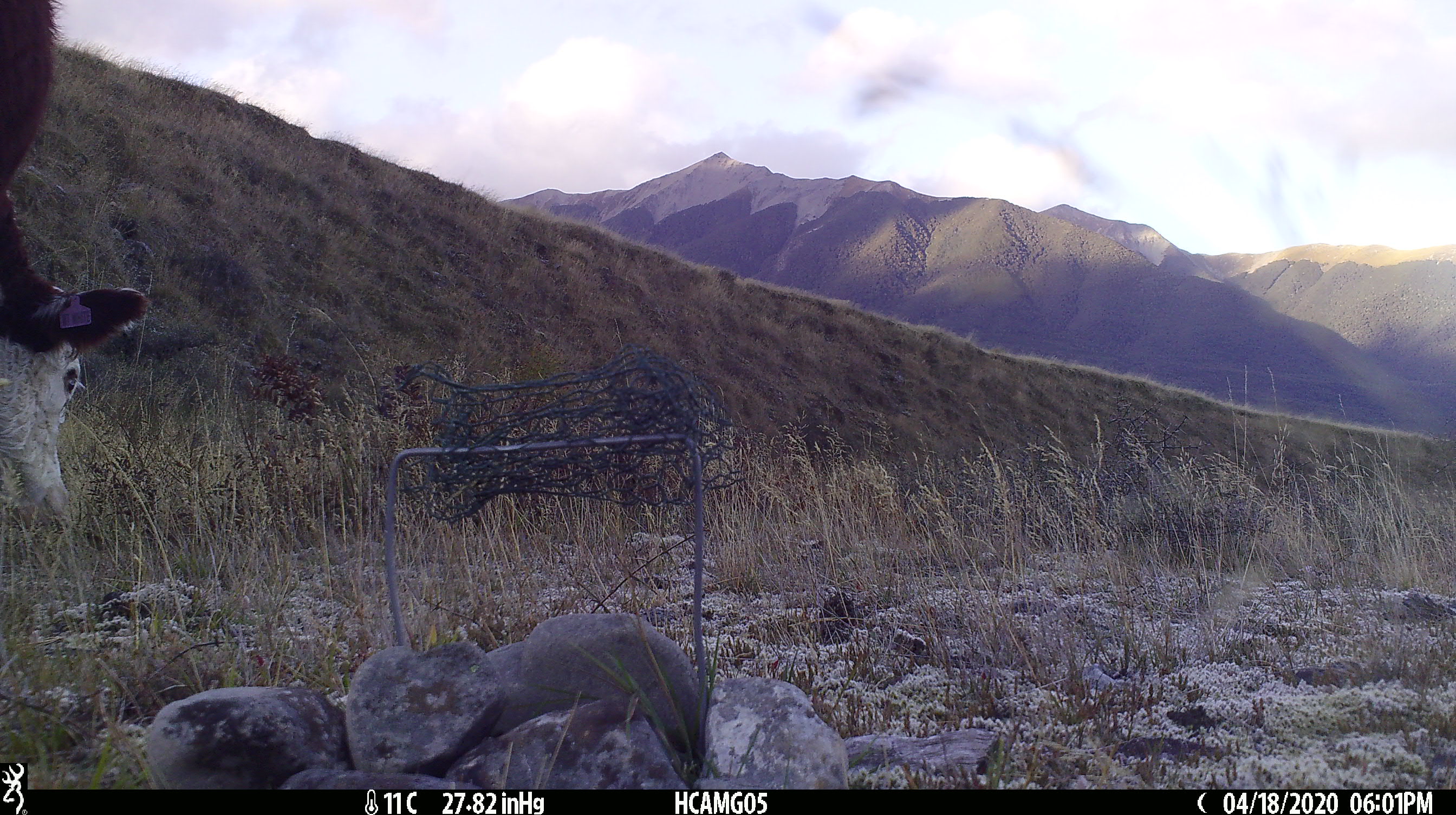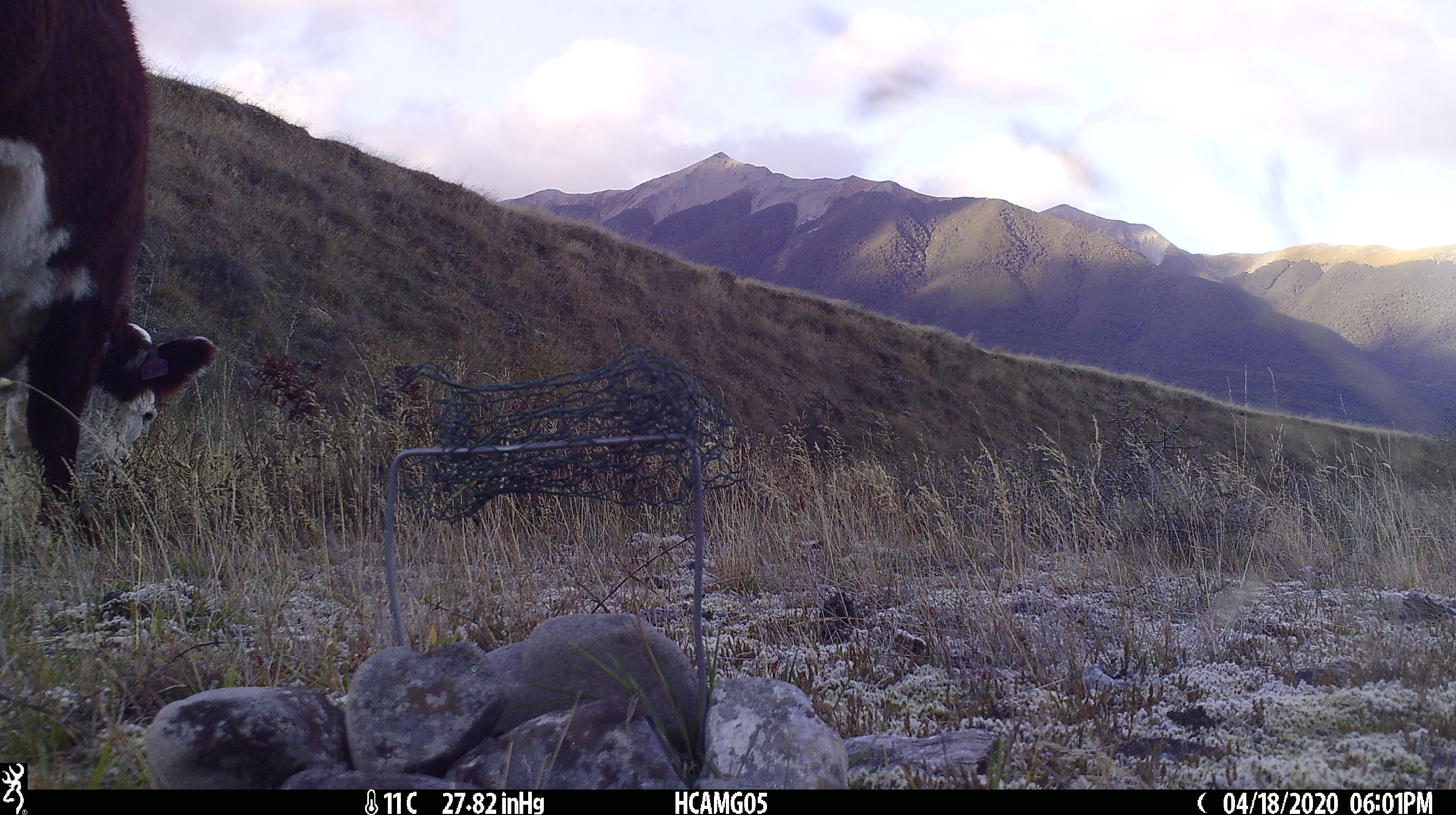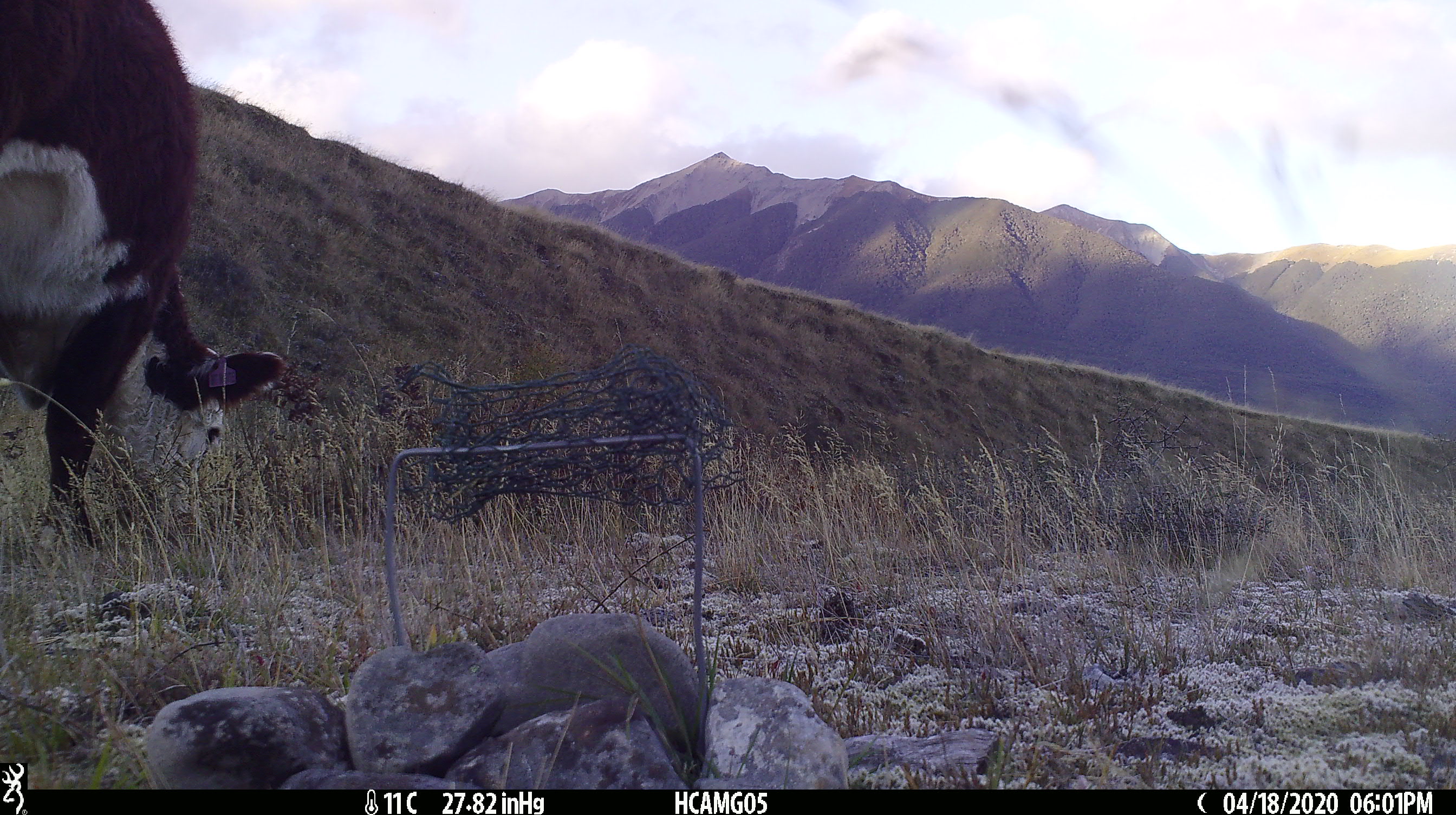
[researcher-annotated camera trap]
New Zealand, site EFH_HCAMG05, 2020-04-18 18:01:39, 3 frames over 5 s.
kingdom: Animalia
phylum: Chordata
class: Mammalia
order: Artiodactyla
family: Bovidae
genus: Bos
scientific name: Bos taurus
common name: domestic cow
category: cow